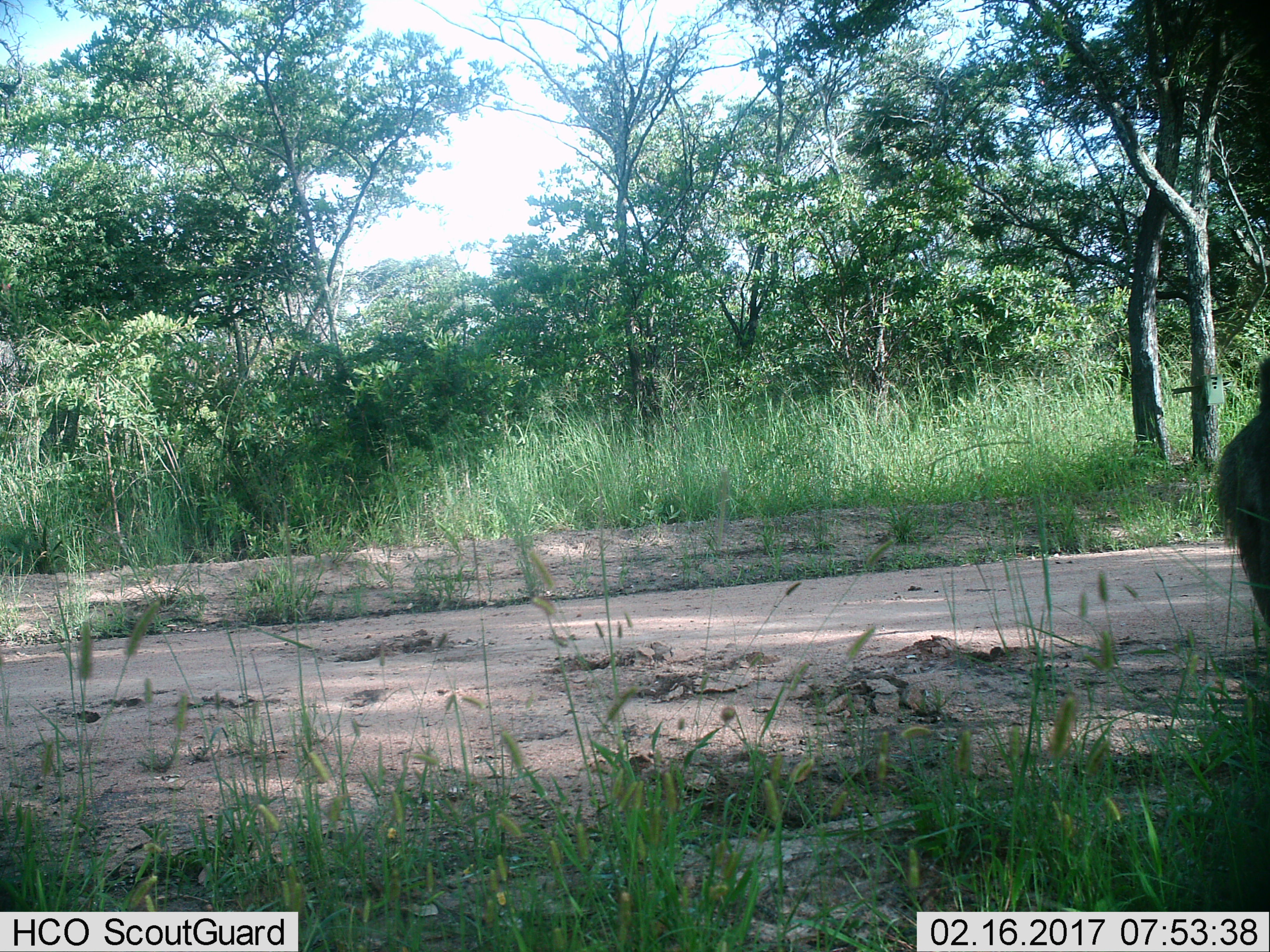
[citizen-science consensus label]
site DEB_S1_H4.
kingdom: Animalia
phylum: Chordata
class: Mammalia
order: Primates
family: Cercopithecidae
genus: Papio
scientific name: Papio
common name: baboon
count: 1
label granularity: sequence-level